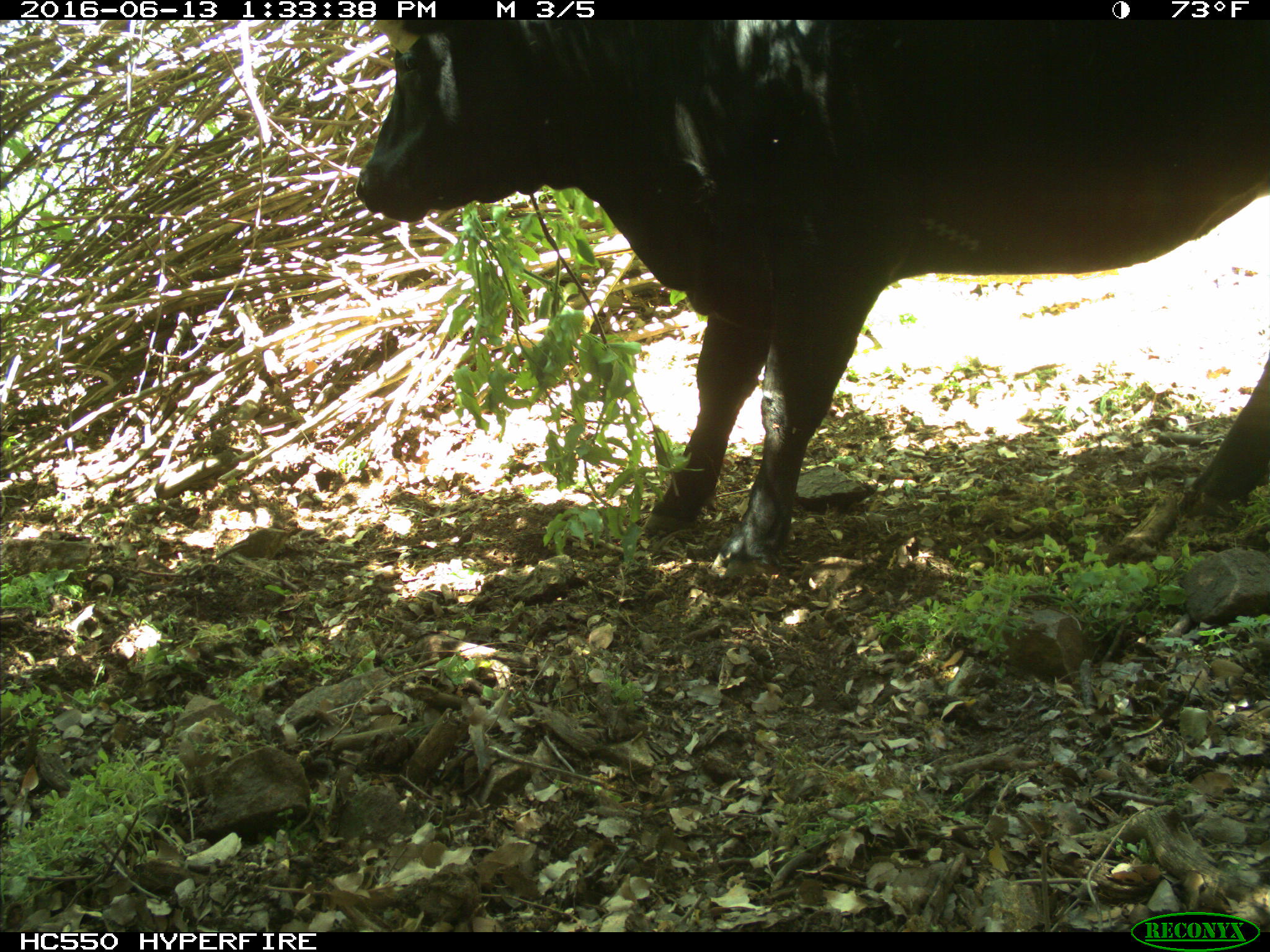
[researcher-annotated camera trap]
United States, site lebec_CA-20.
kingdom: Animalia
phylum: Chordata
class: Mammalia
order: Artiodactyla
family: Bovidae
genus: Bos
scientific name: Bos taurus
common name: domestic cow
Bos taurus (domestic cow).